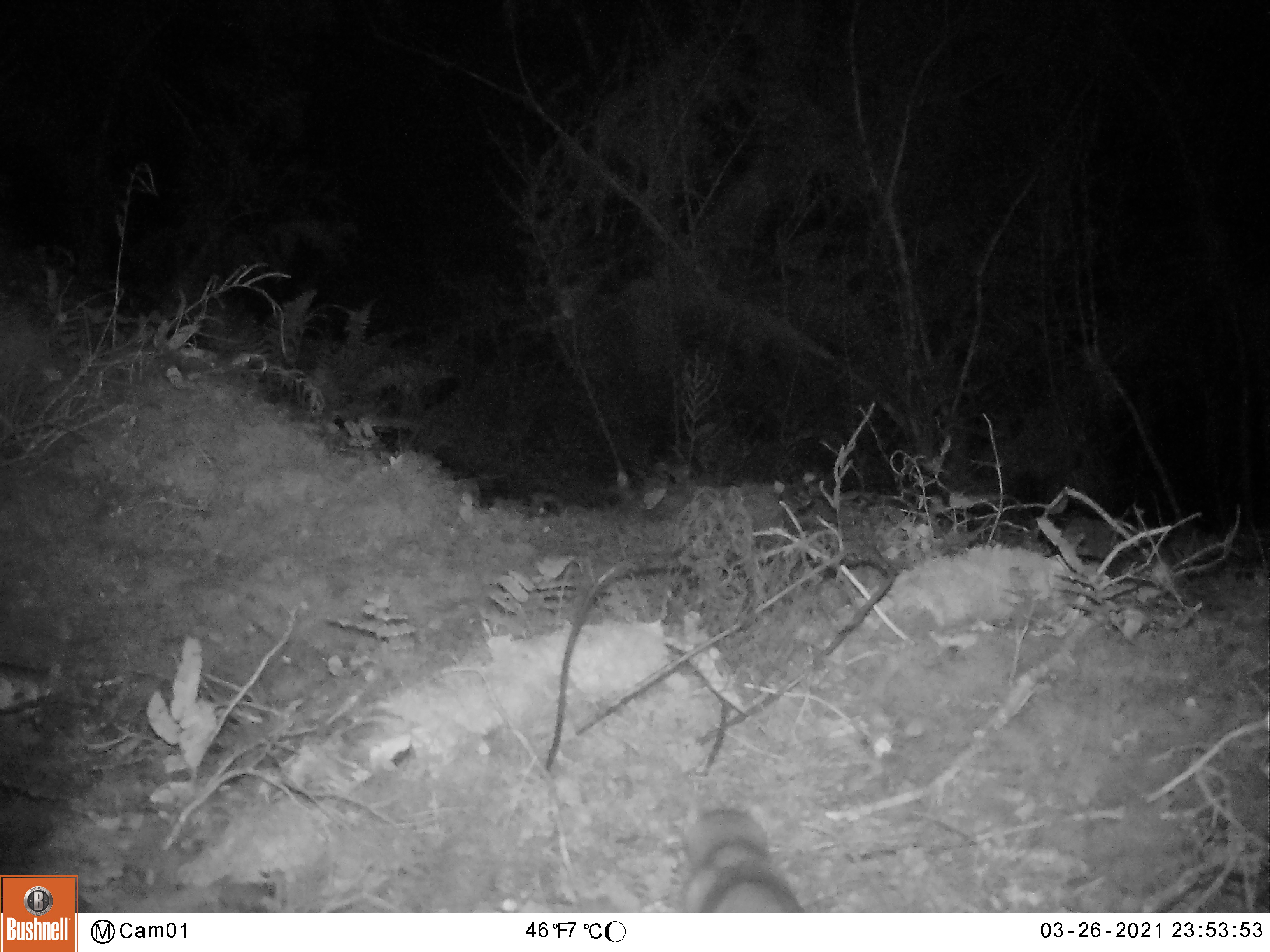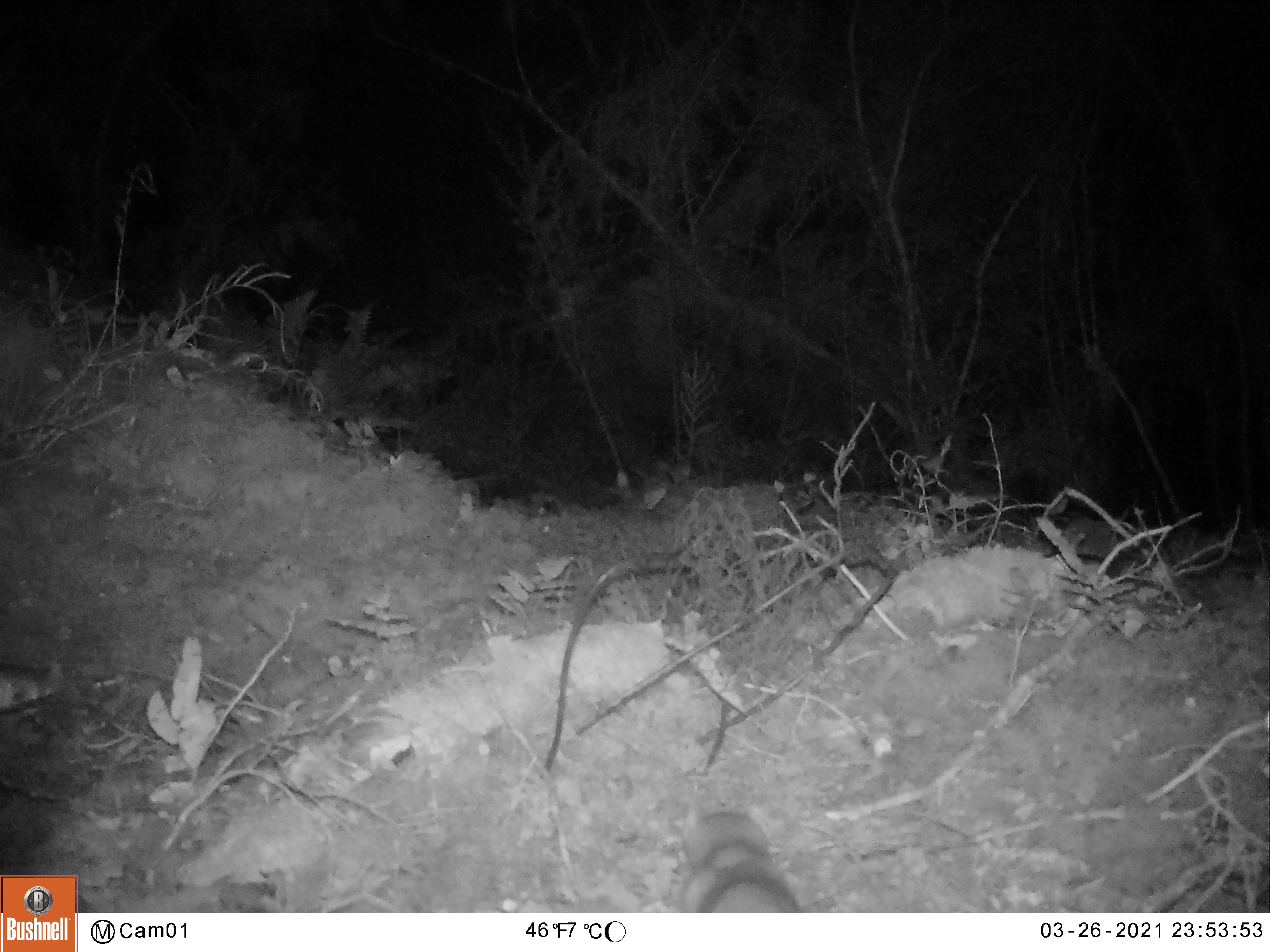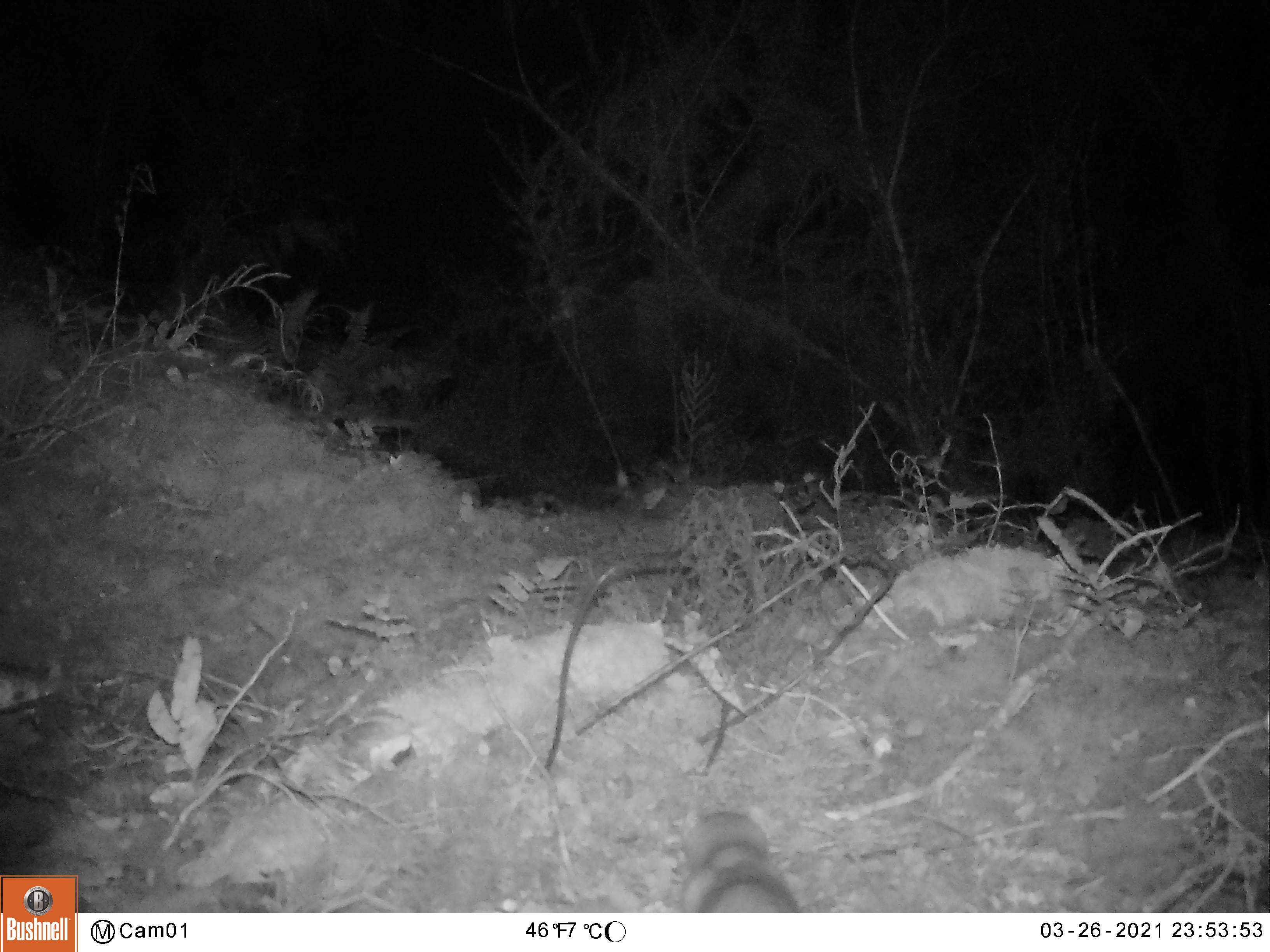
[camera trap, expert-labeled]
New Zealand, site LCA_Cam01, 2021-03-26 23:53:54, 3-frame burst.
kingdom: Animalia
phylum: Chordata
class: Mammalia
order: Carnivora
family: Mustelidae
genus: Mustela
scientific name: Mustela erminea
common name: stoat